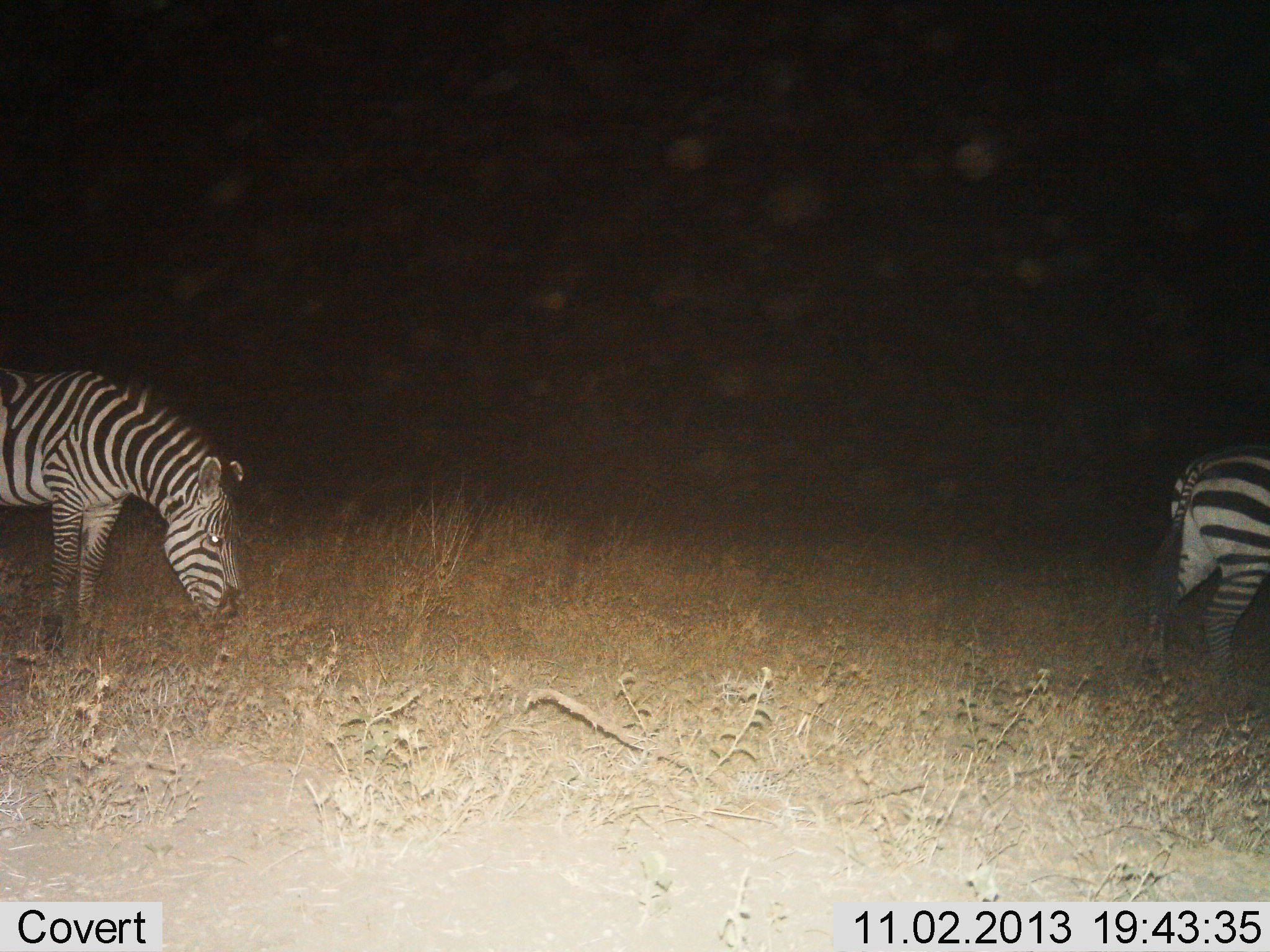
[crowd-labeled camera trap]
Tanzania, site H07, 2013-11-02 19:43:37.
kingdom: Animalia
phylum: Chordata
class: Mammalia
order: Perissodactyla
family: Equidae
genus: Equus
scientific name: Equus quagga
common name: plains zebra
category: zebra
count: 2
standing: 40%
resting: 0%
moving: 20%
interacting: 0%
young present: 0%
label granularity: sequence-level